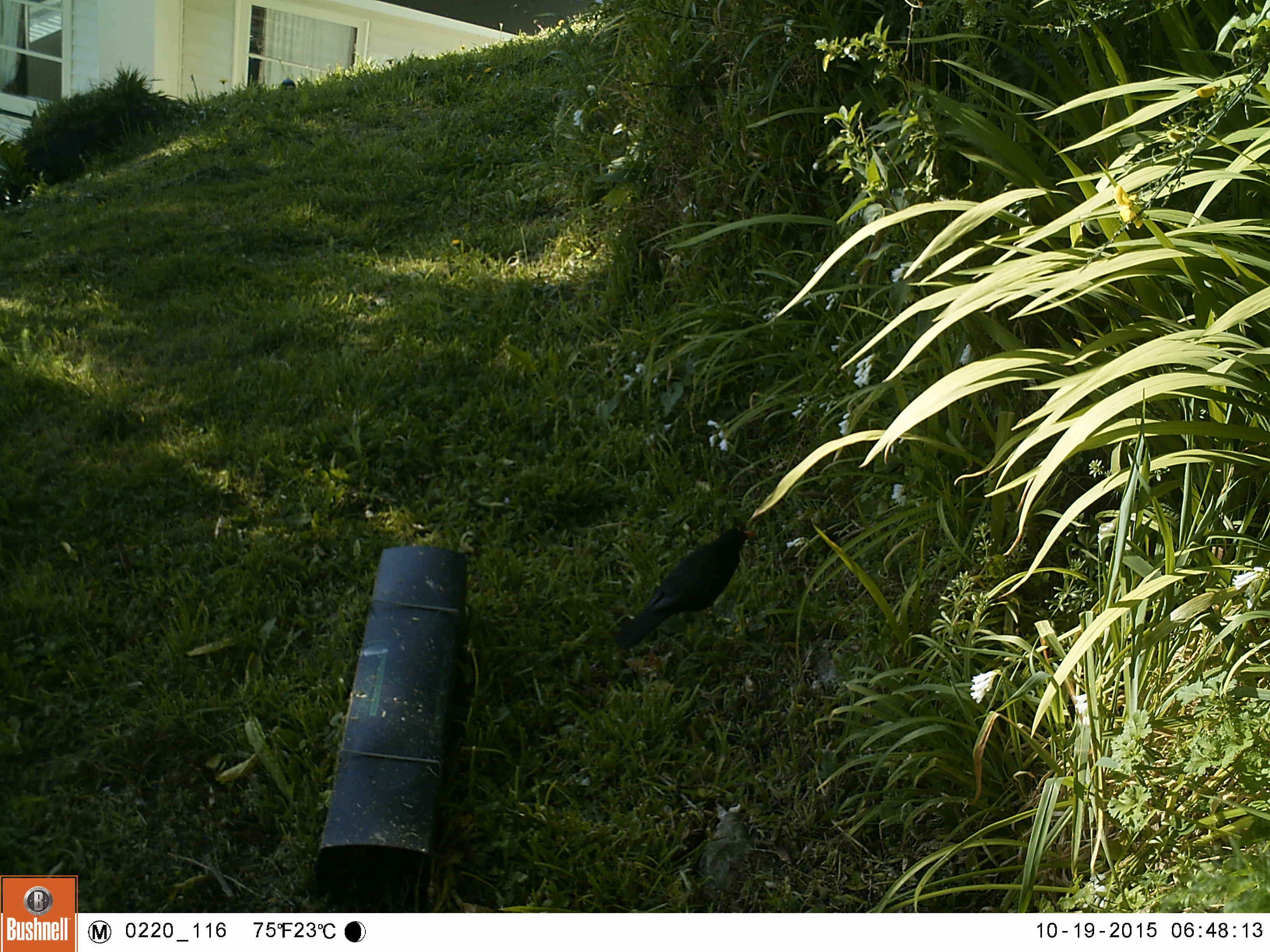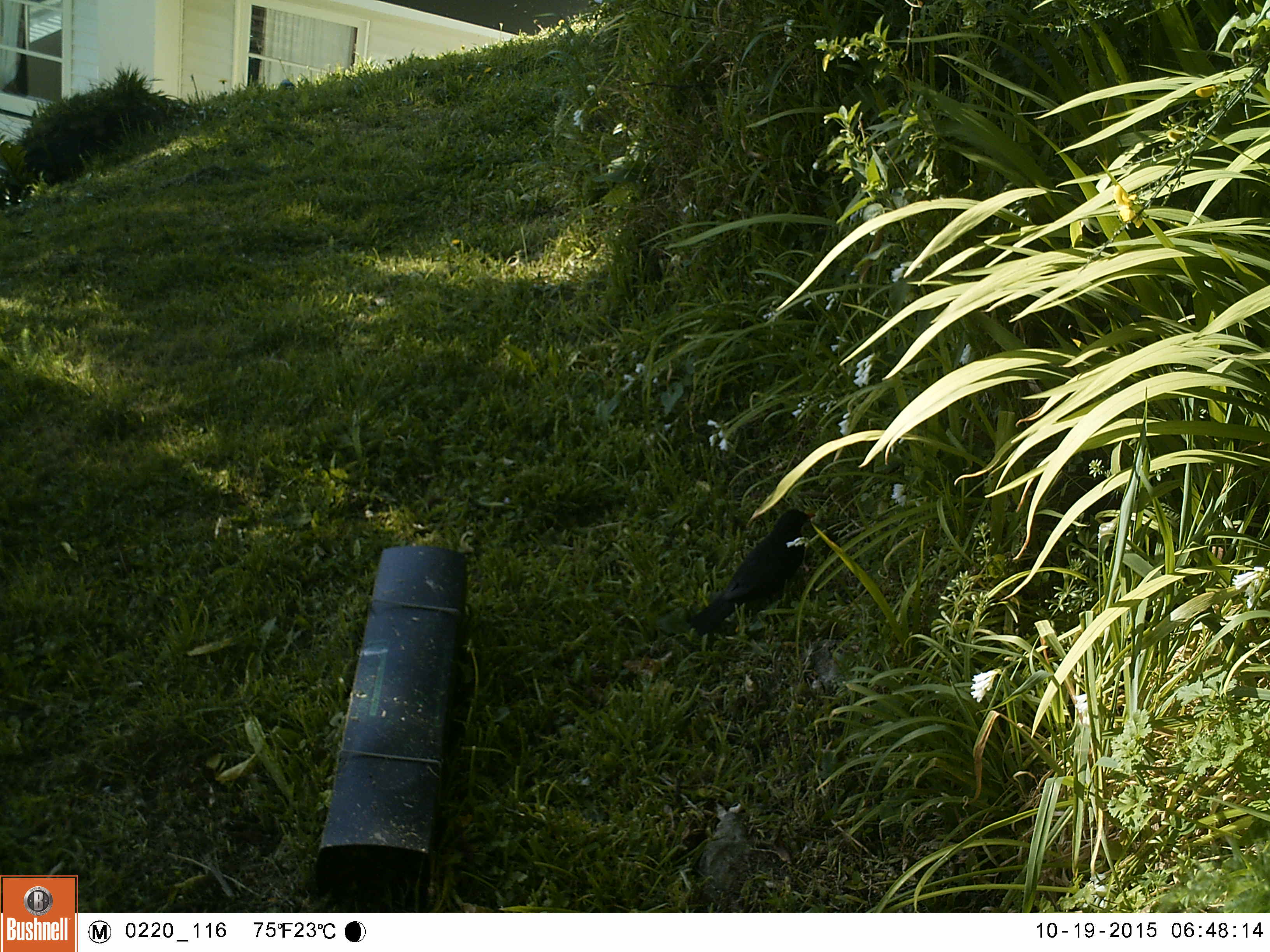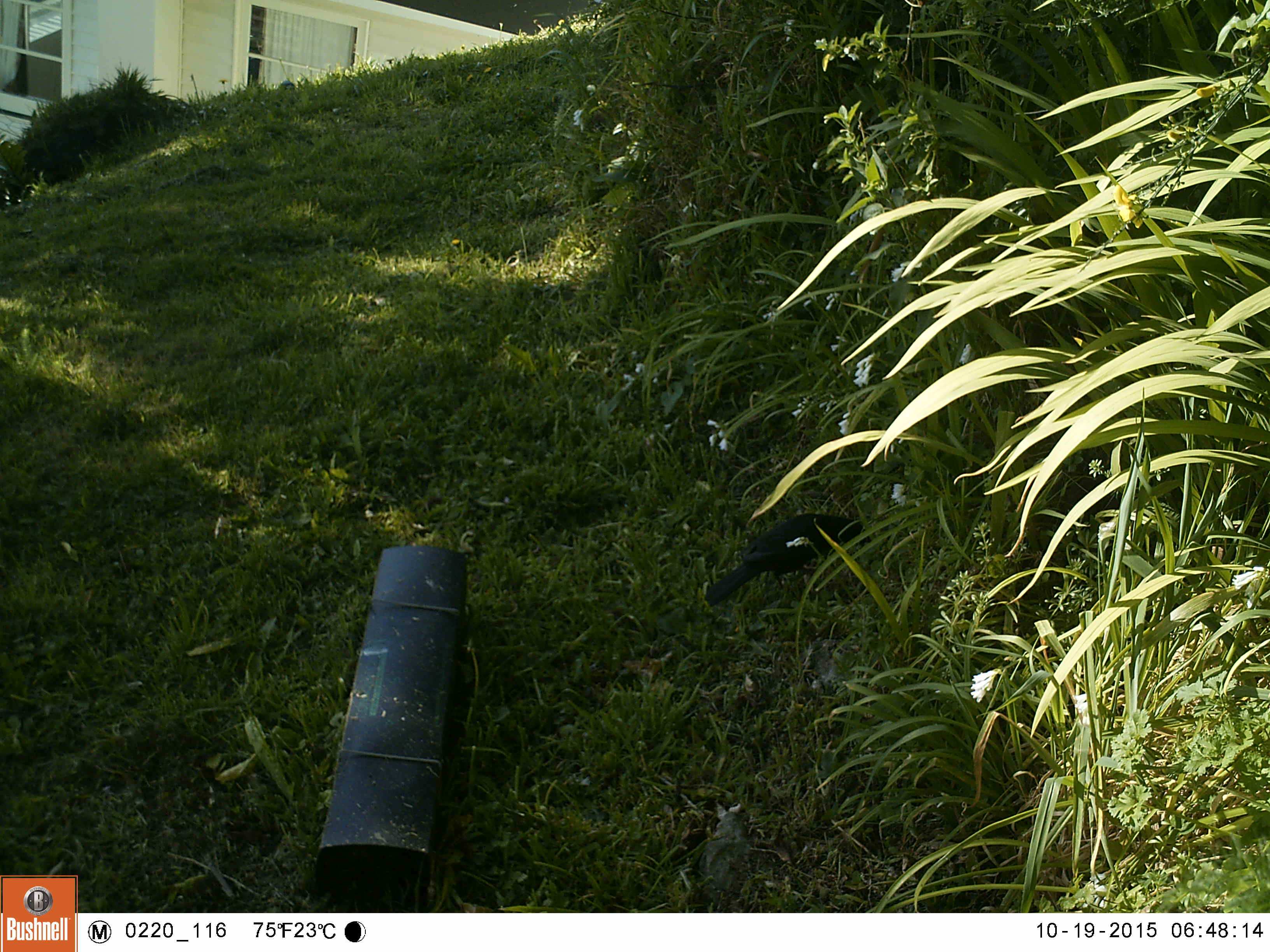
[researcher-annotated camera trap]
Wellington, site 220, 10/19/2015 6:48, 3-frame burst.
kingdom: Animalia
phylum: Chordata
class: Aves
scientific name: Aves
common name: bird